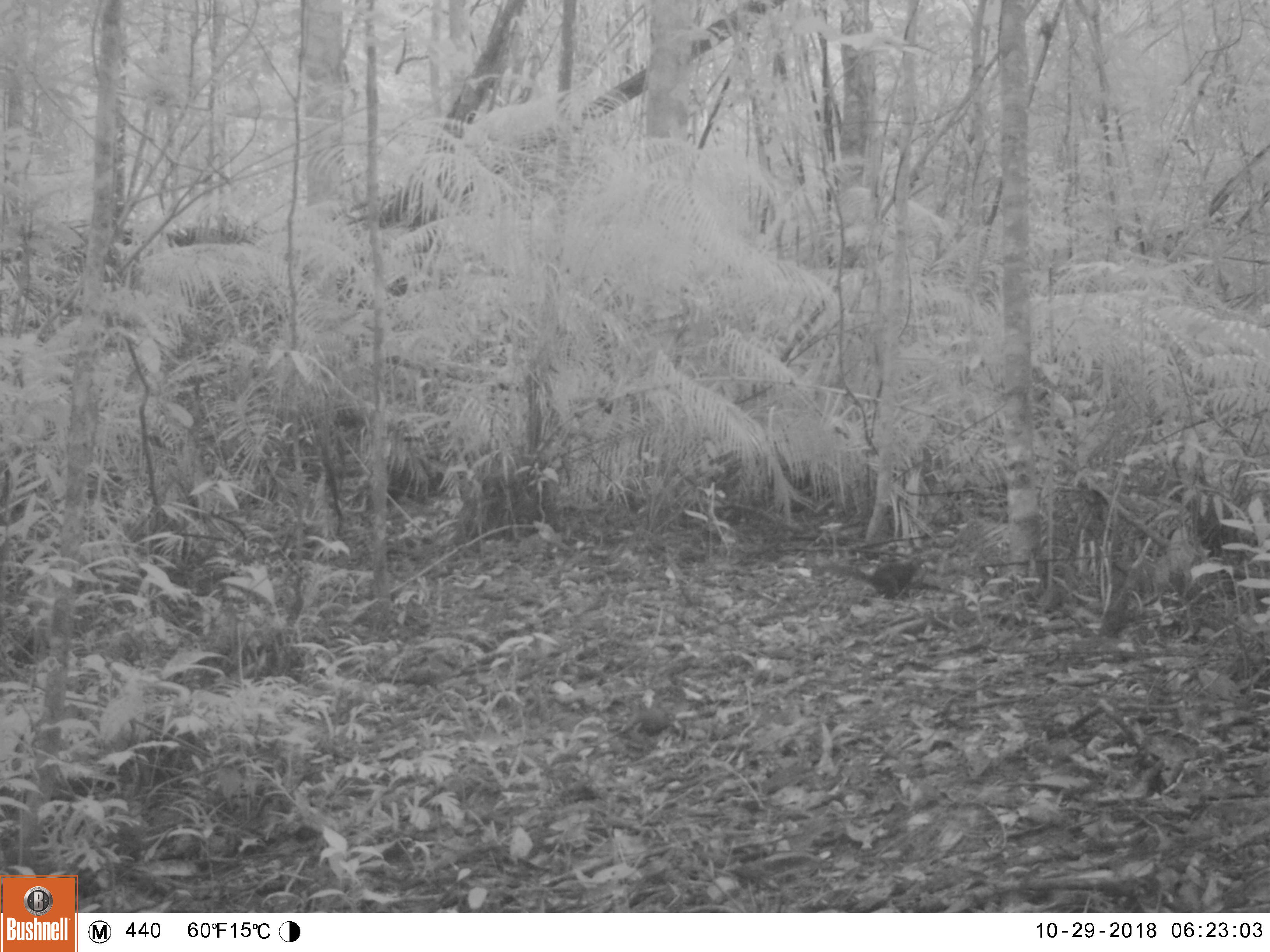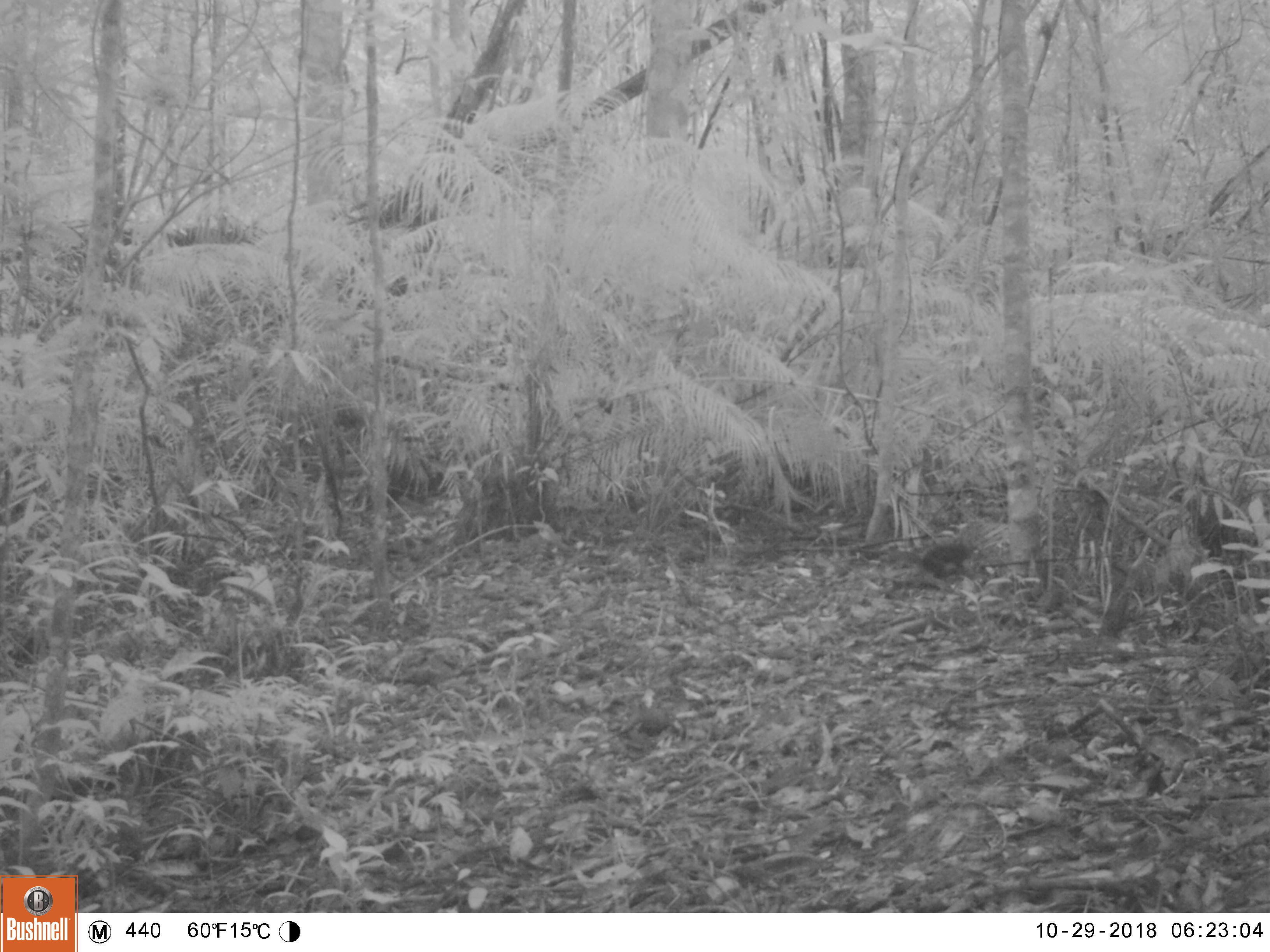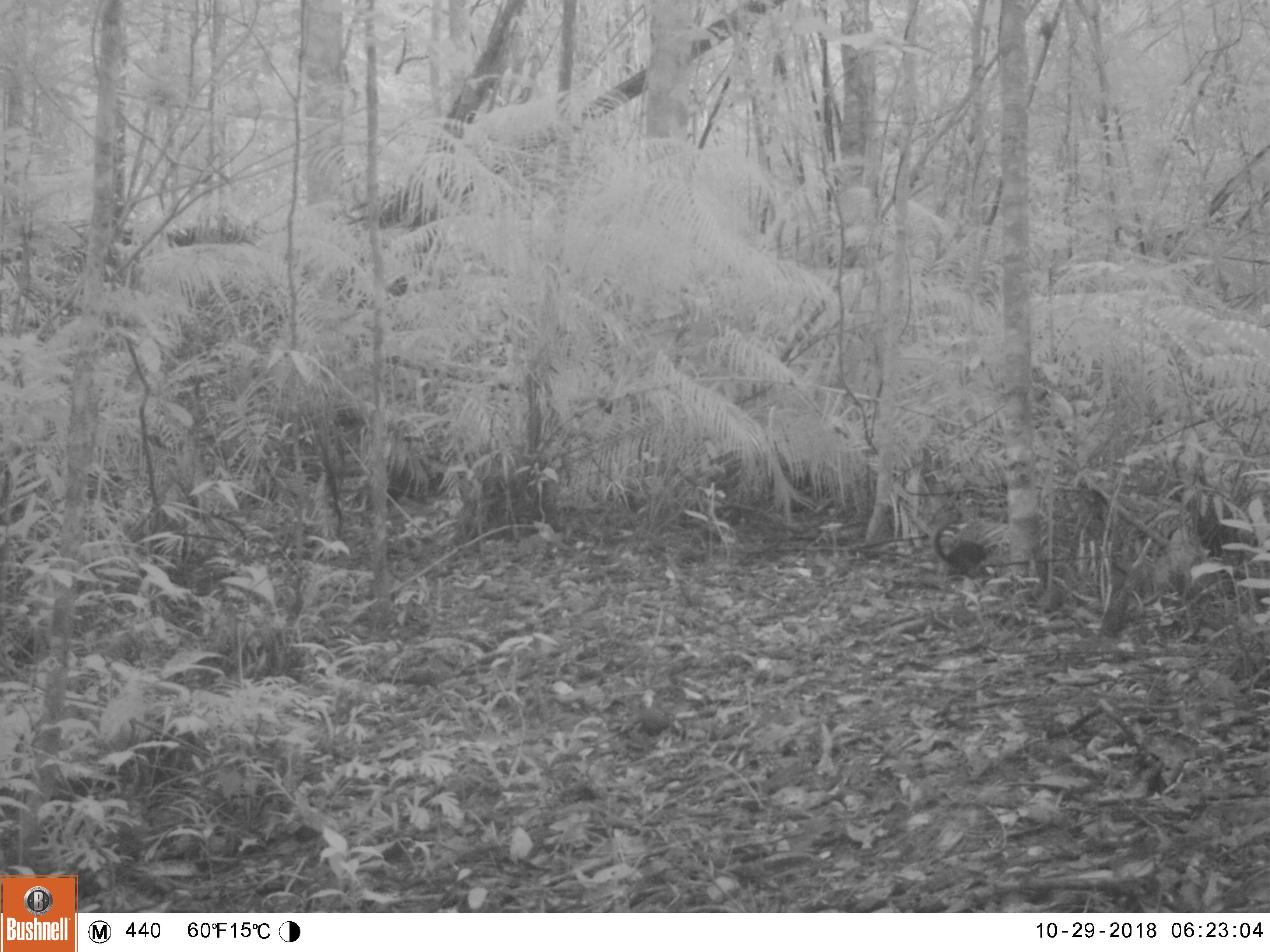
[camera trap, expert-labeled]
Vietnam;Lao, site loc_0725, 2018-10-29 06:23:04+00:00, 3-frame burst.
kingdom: Animalia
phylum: Chordata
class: Mammalia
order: Rodentia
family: Sciuridae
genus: Sciurus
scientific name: Sciurus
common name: squirrel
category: unidentified squirrel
Unidentified squirrel (squirrel) (Sciurus). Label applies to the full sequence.